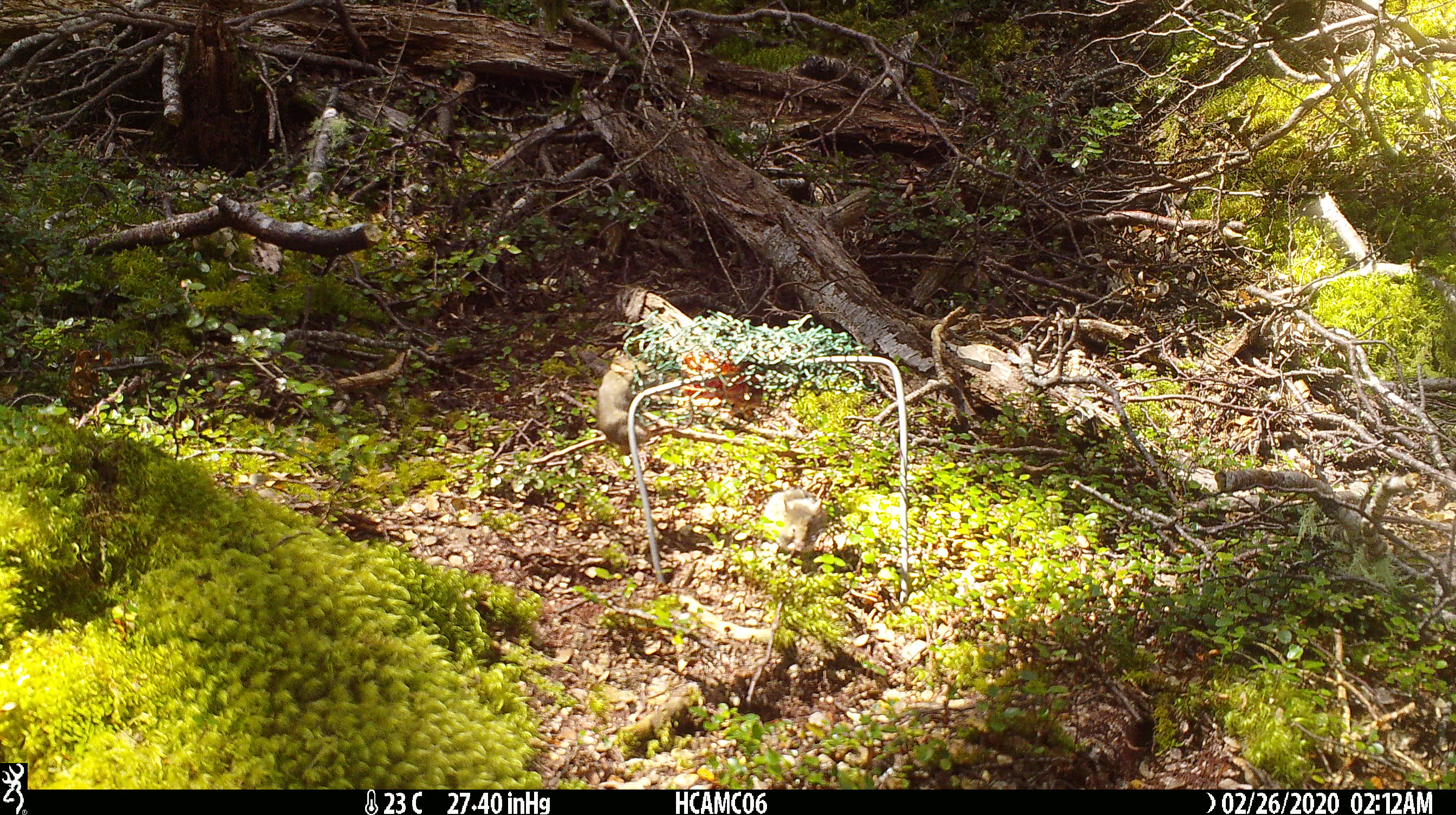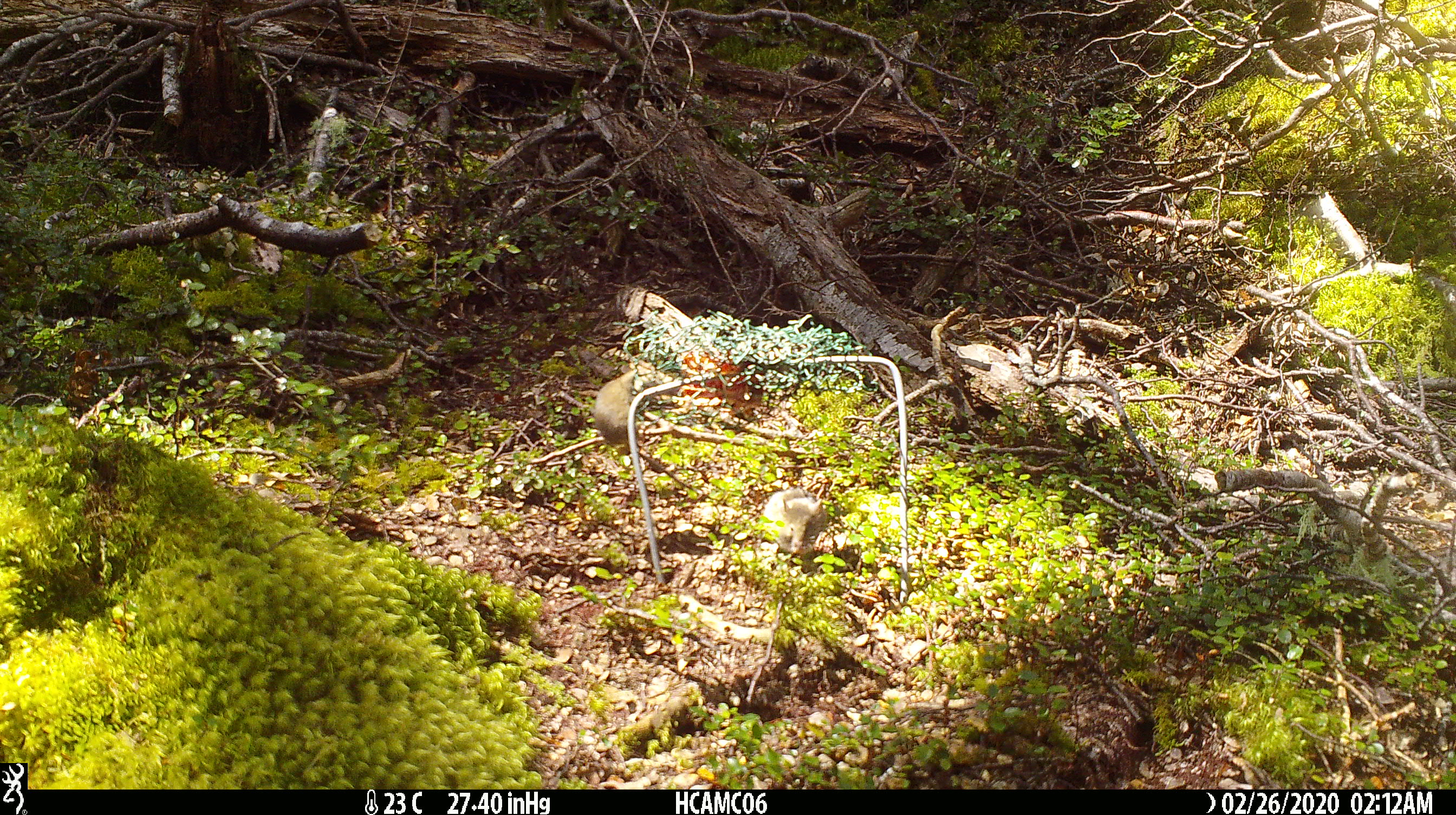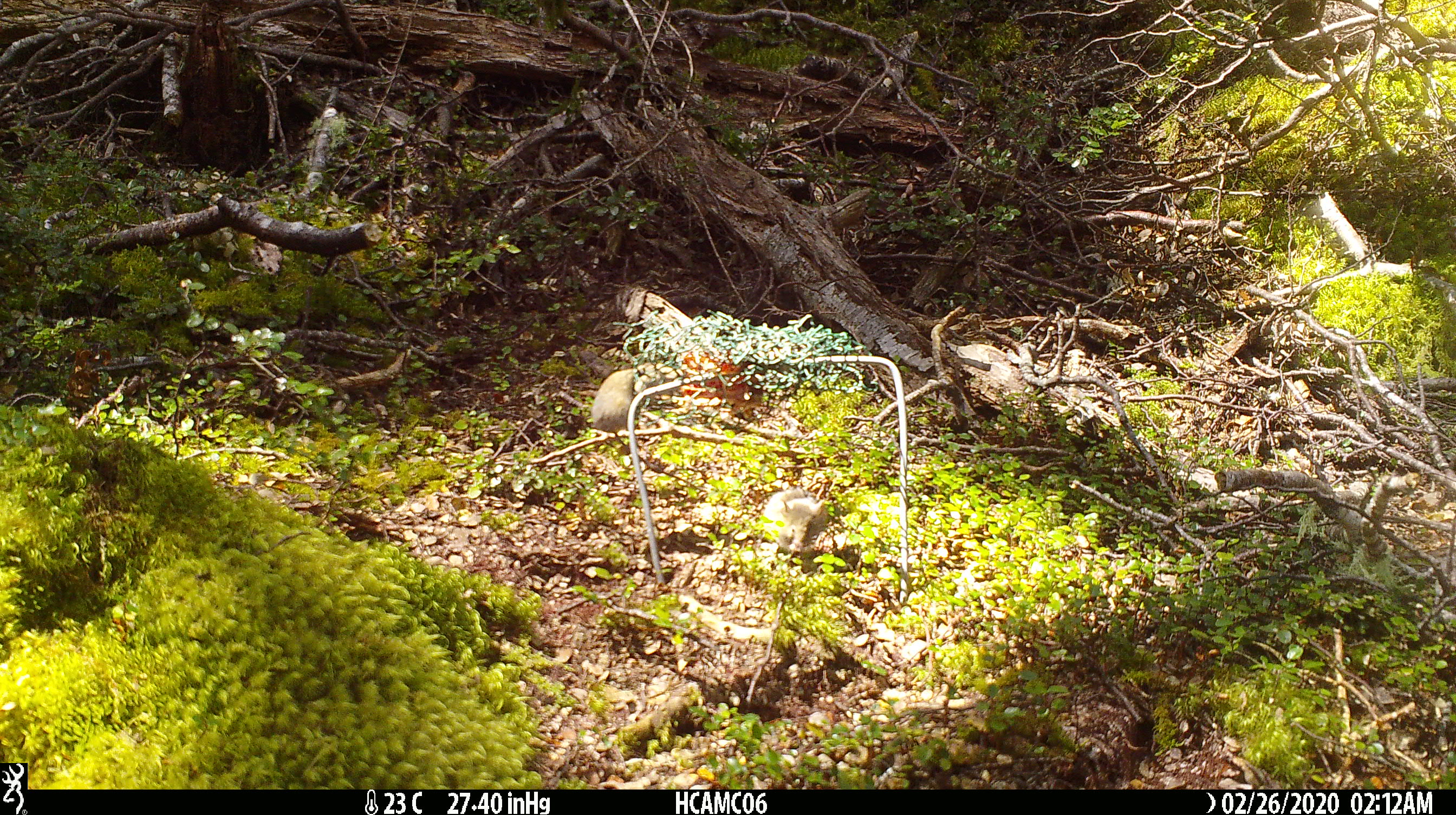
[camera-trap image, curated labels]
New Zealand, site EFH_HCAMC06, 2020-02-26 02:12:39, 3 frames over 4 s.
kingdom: Animalia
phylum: Chordata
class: Mammalia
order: Rodentia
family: Muridae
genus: Mus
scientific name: Mus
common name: mouse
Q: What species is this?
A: Mouse (Mus).